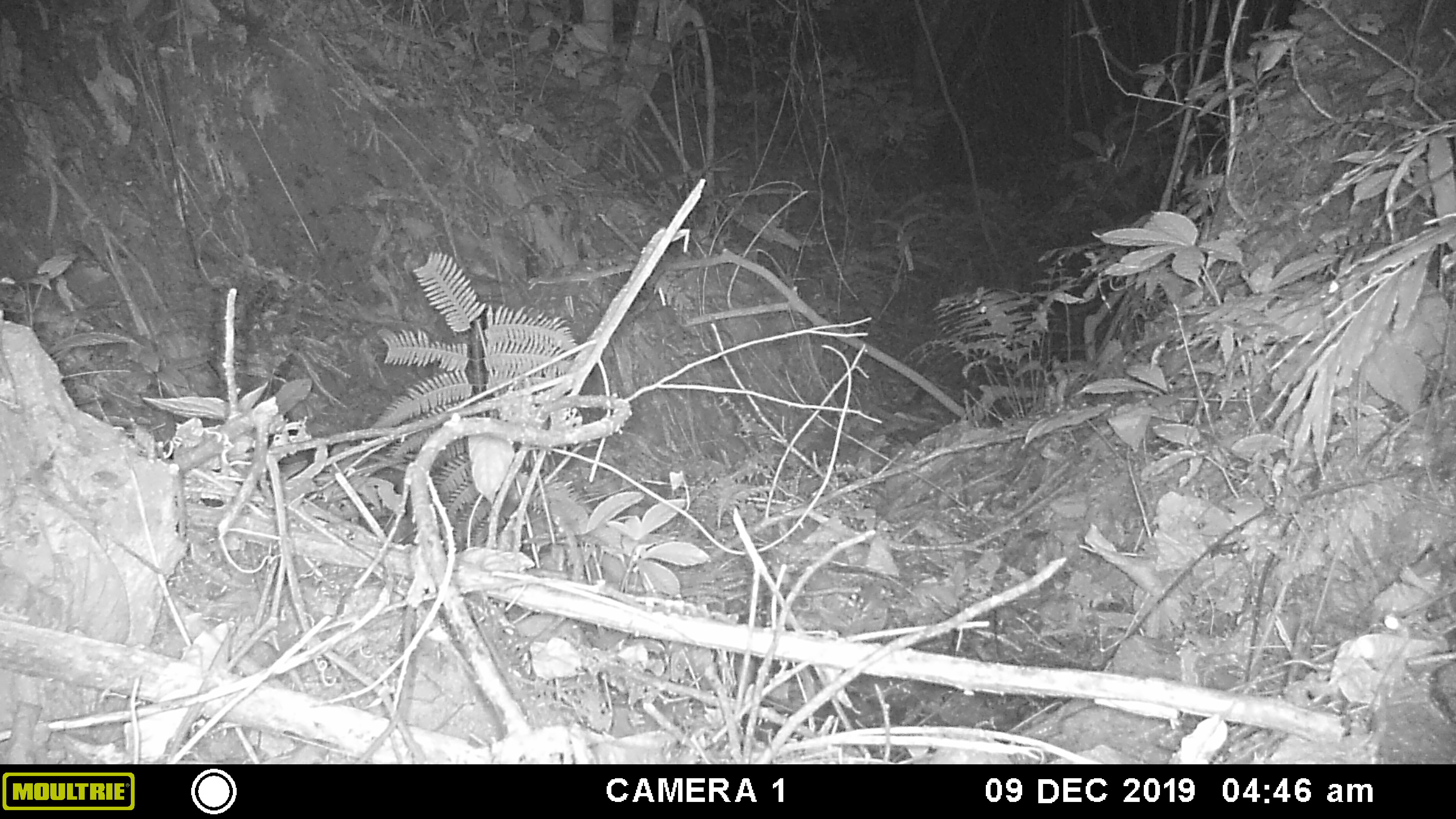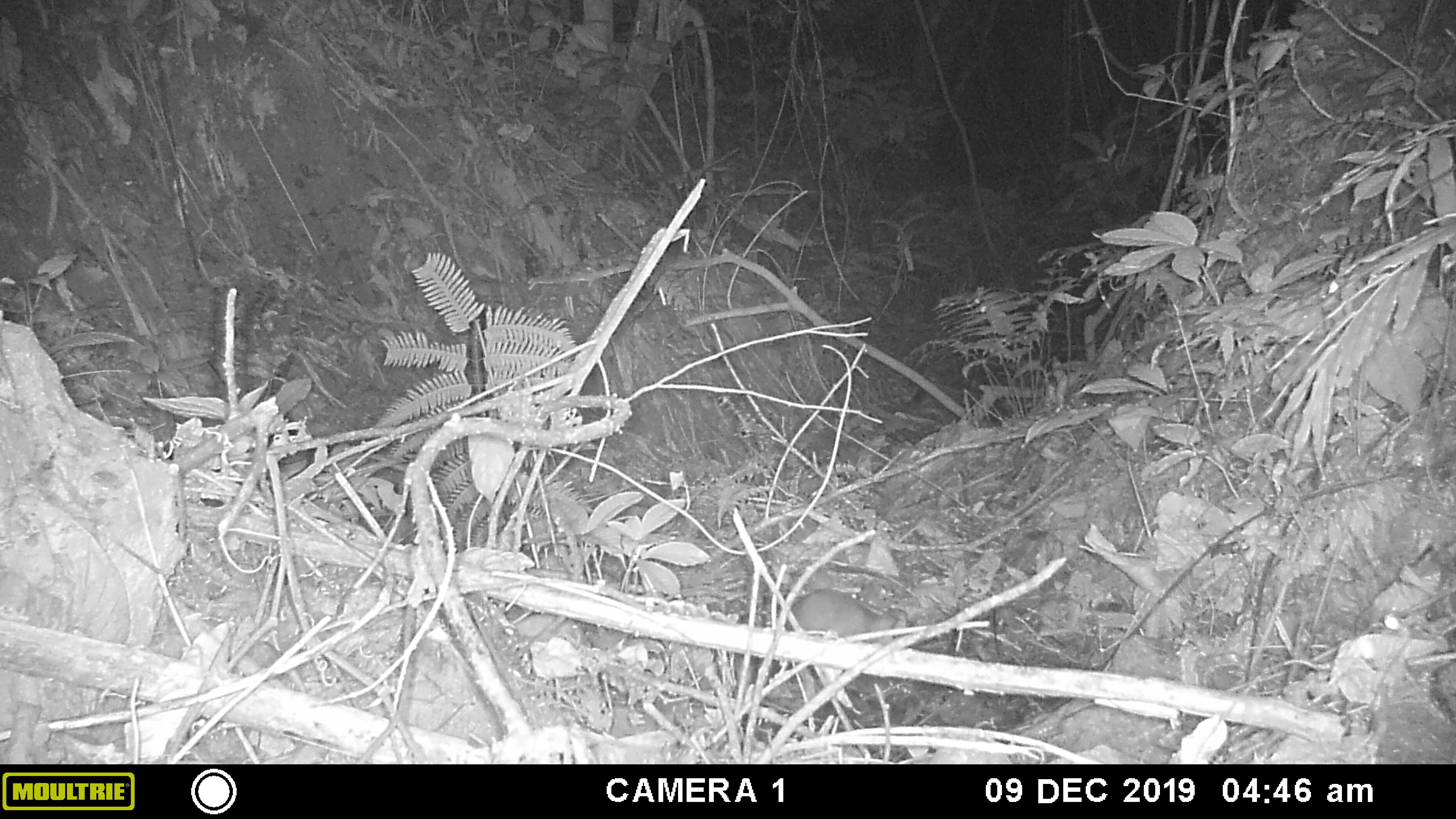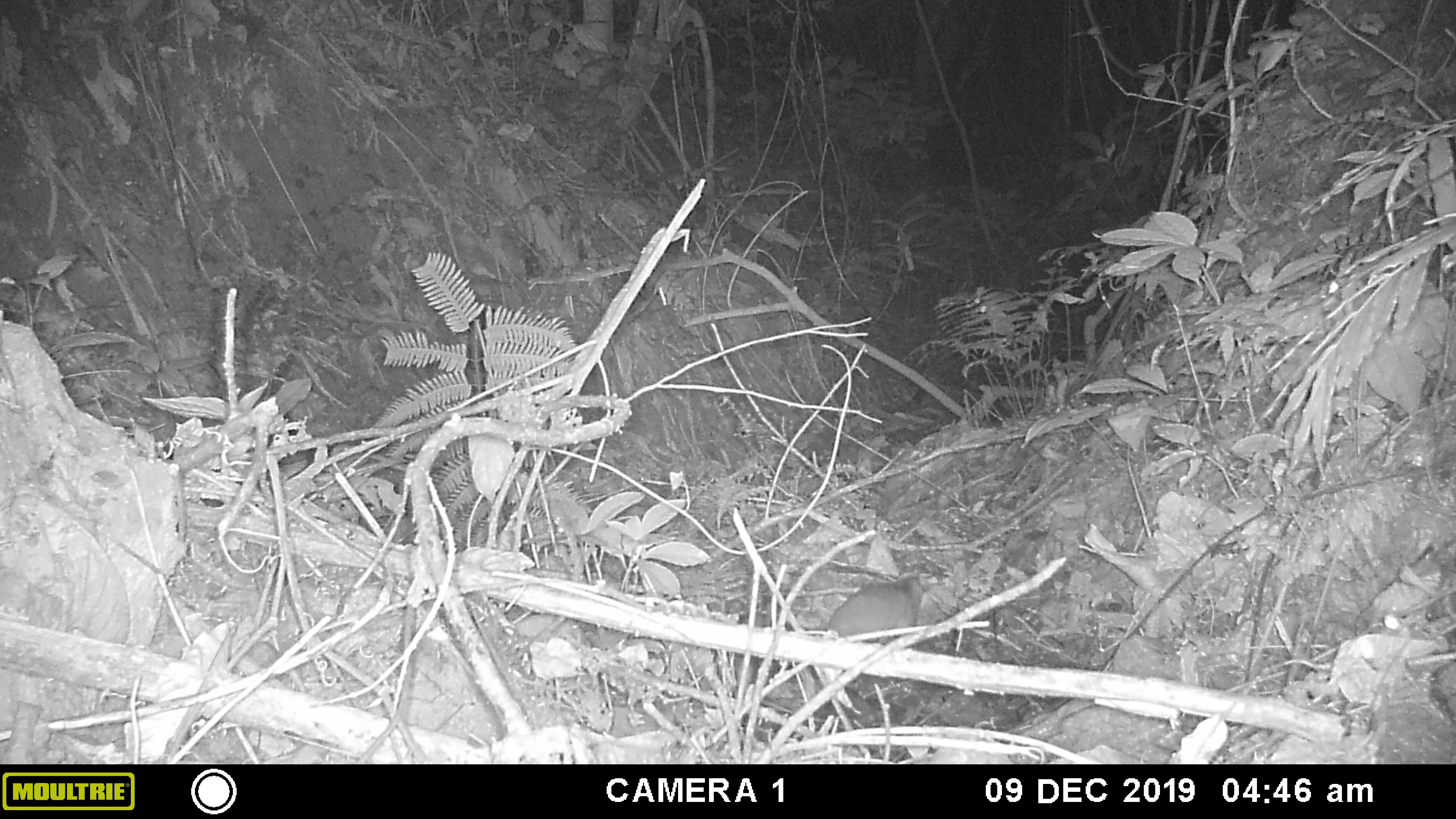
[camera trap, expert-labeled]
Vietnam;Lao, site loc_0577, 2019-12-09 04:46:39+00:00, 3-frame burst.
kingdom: Animalia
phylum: Chordata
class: Mammalia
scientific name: Mammalia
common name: mammal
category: unidentified small mammal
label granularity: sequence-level